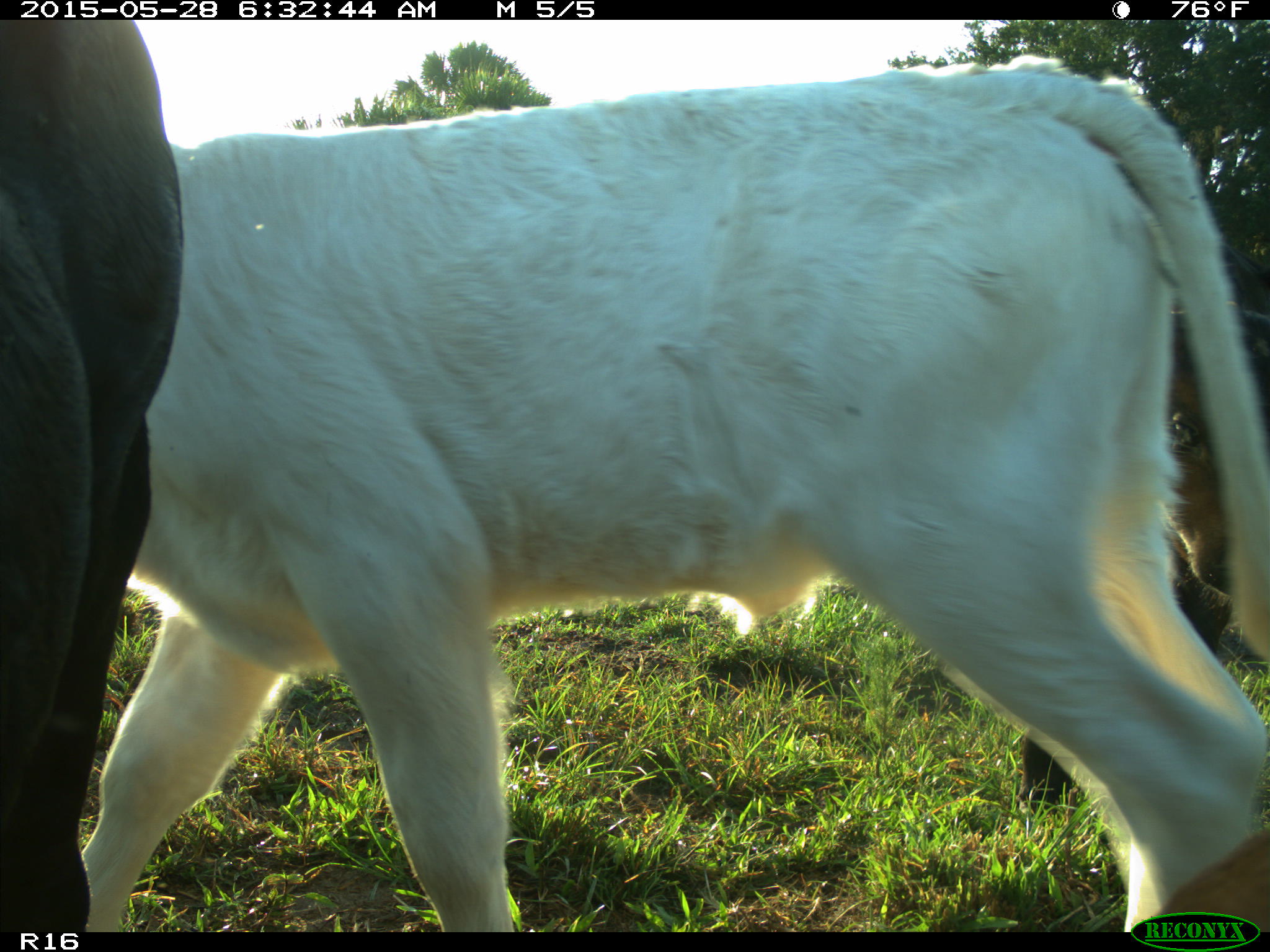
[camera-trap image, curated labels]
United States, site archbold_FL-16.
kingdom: Animalia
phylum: Chordata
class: Mammalia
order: Artiodactyla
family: Bovidae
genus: Bos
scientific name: Bos taurus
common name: domestic cow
Bos taurus (domestic cow).